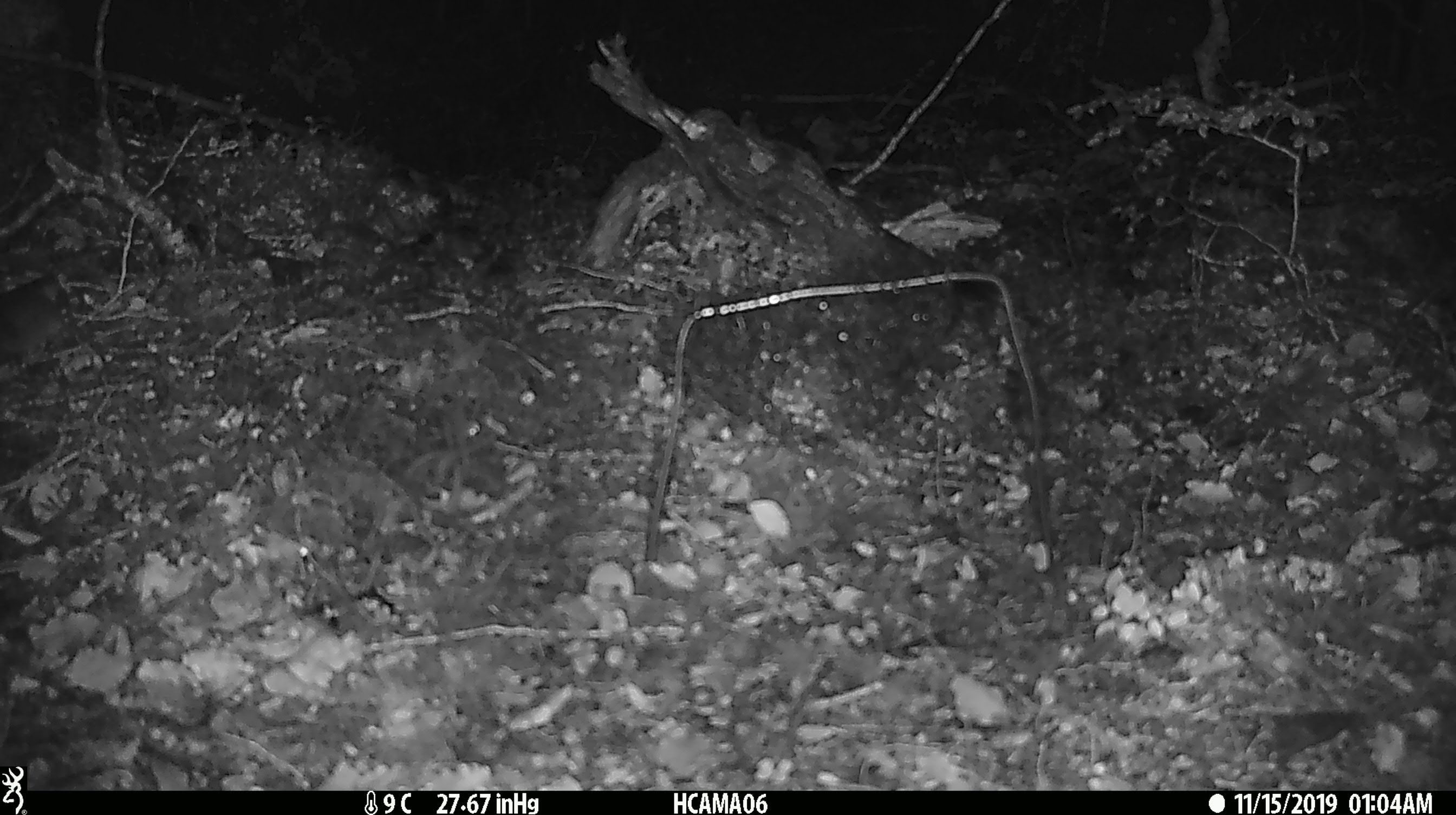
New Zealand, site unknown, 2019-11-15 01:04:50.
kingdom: Animalia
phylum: Chordata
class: Mammalia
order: Rodentia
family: Muridae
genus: Mus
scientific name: Mus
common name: mouse